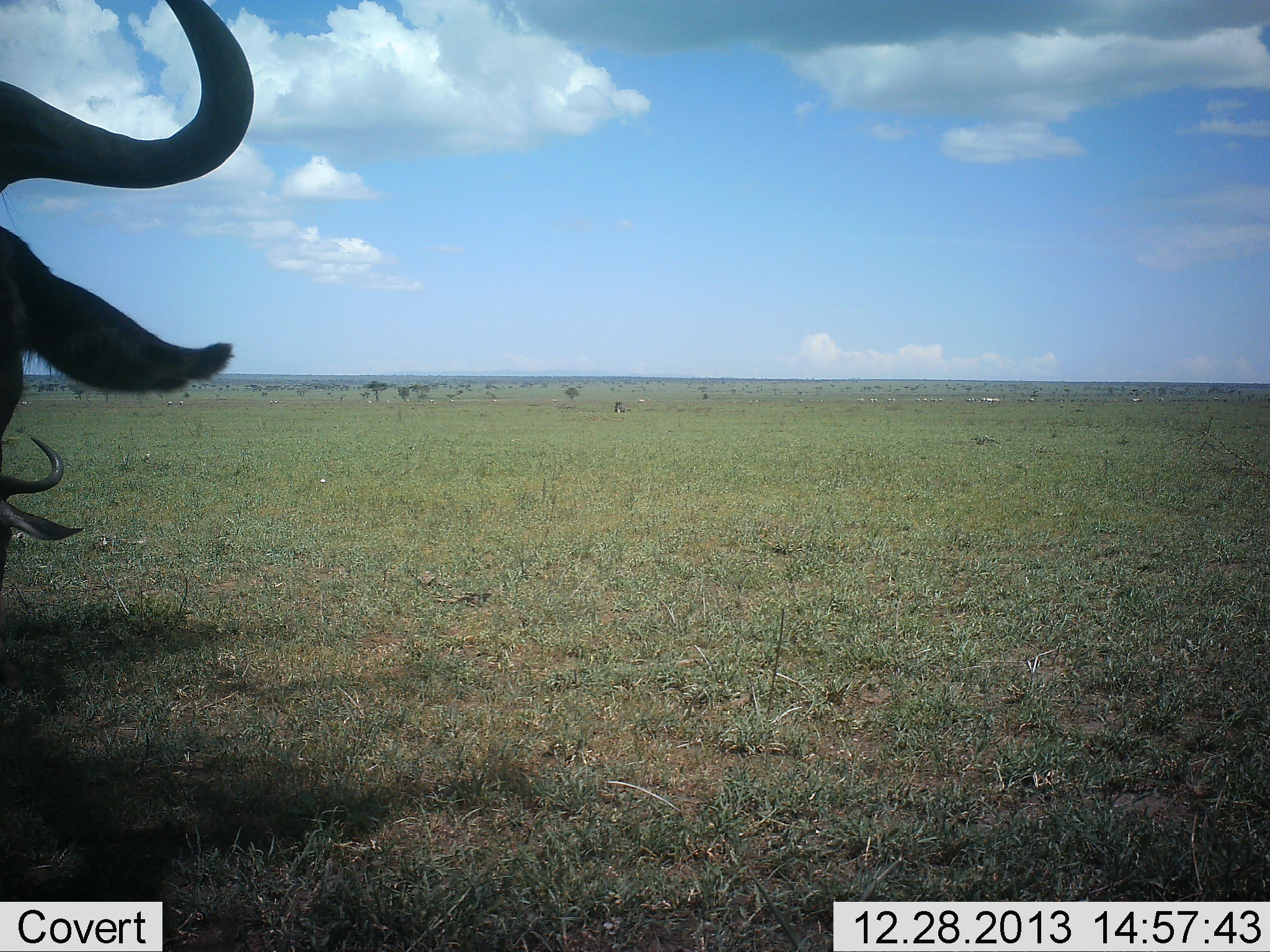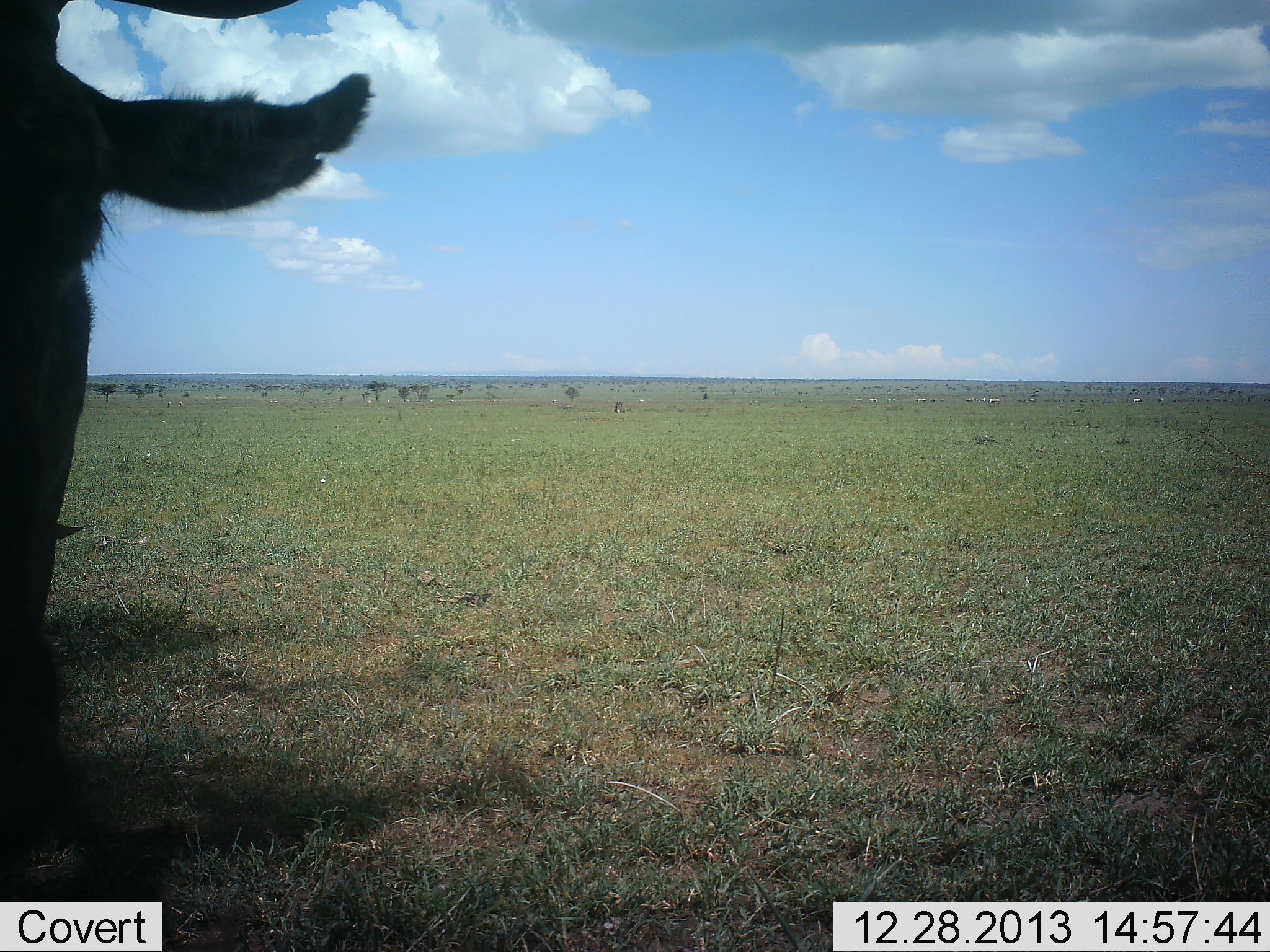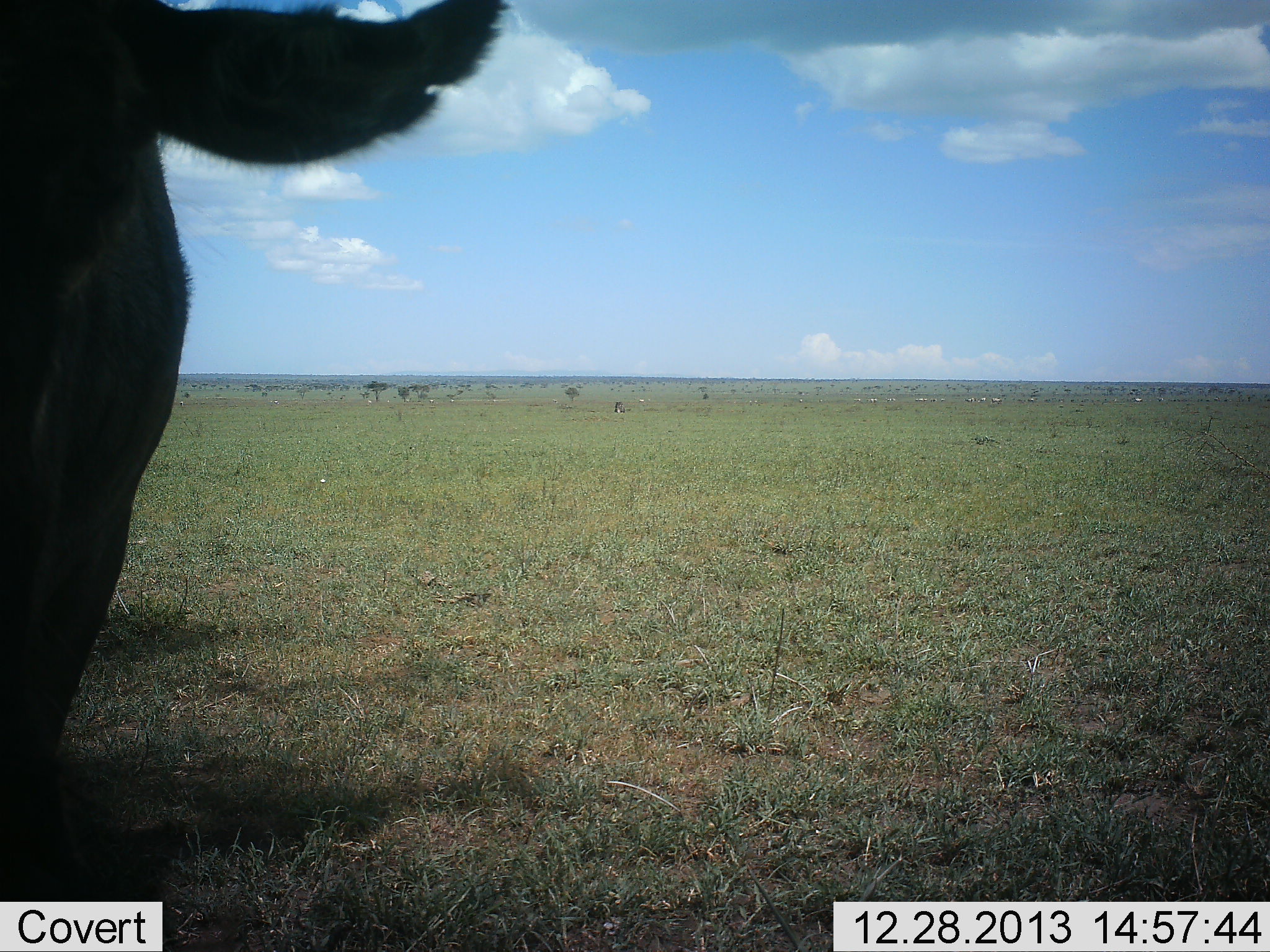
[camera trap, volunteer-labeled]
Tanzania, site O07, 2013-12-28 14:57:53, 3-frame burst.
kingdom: Animalia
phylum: Chordata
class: Mammalia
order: Artiodactyla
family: Bovidae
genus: Connochaetes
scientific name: Connochaetes taurinus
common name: blue wildebeest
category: wildebeest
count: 2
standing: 64%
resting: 18%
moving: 27%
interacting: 9%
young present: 0%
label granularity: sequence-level